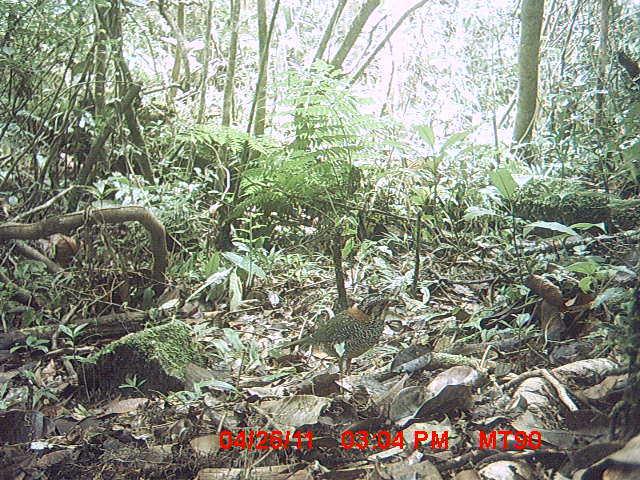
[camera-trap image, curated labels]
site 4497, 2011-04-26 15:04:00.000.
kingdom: Animalia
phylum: Chordata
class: Aves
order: Coraciiformes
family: Brachypteraciidae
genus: Brachypteracias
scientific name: Brachypteracias squamiger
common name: scaly ground roller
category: geobiastes squamiger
Geobiastes squamiger (scaly ground roller) (Brachypteracias squamiger), count 1.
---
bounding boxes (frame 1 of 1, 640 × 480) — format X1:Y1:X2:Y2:
geobiastes squamiger: 279:291:408:379